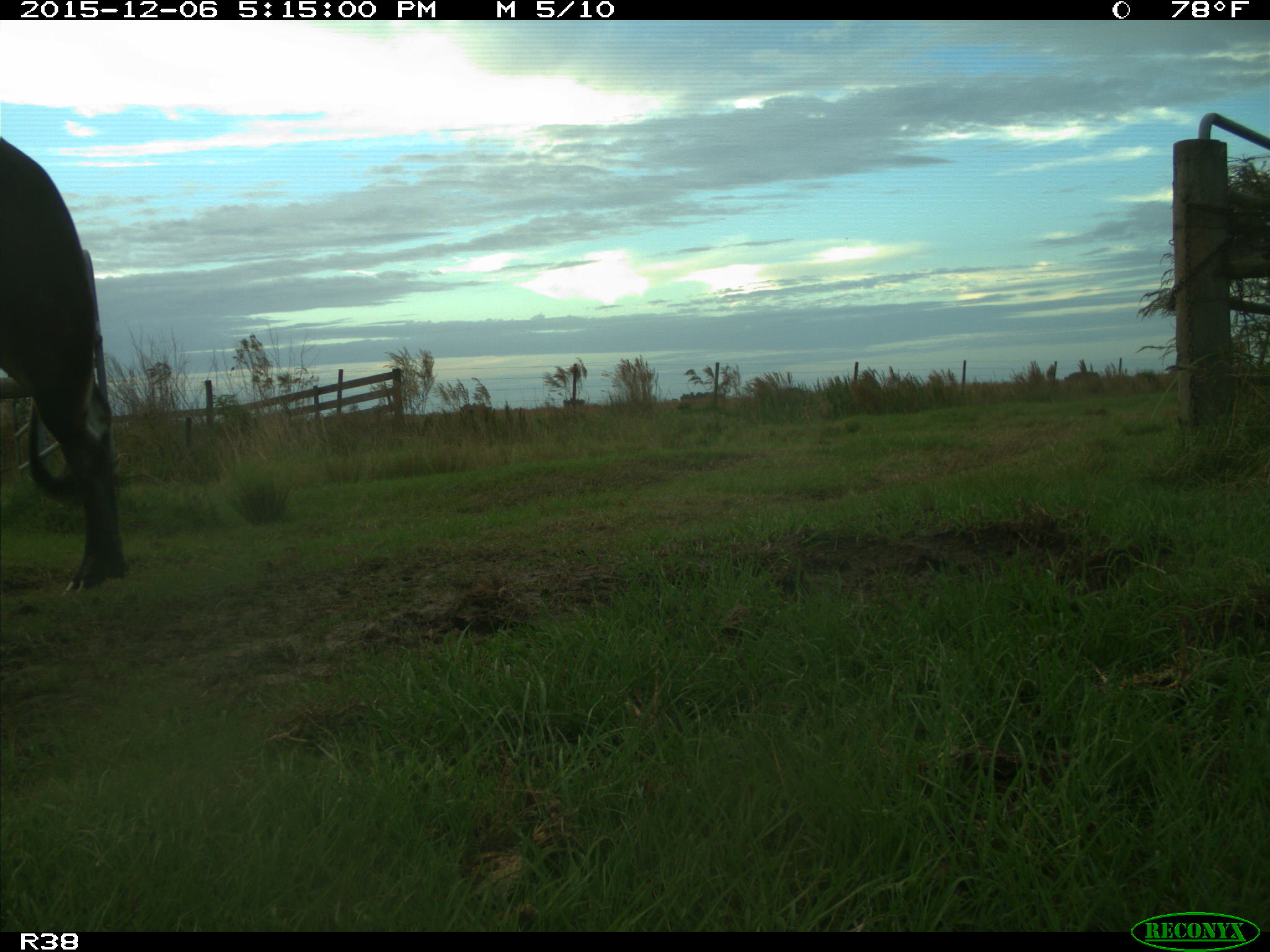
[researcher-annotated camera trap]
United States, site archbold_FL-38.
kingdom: Animalia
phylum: Chordata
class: Mammalia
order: Artiodactyla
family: Bovidae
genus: Bos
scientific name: Bos taurus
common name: domestic cow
Bos taurus (domestic cow).